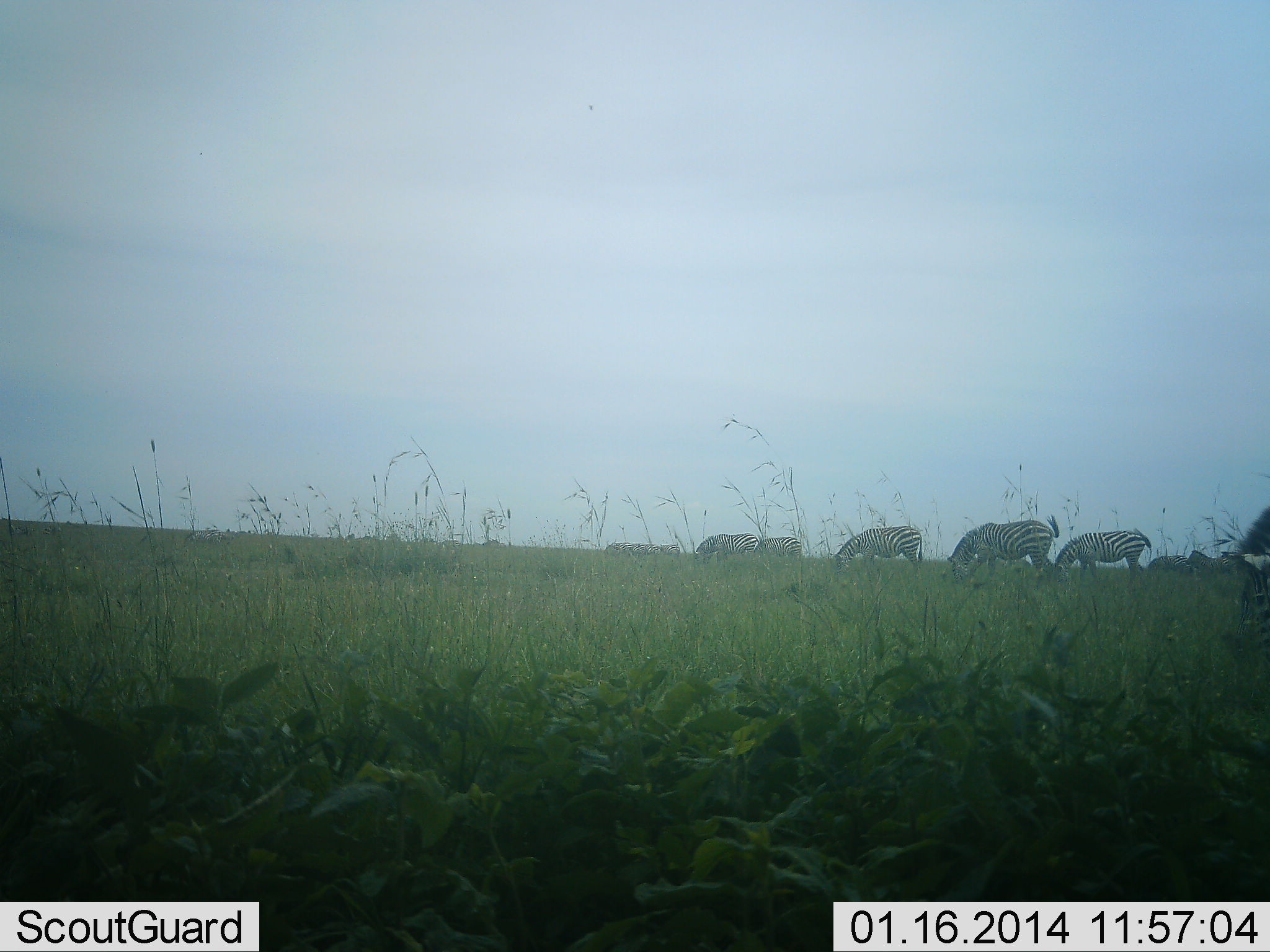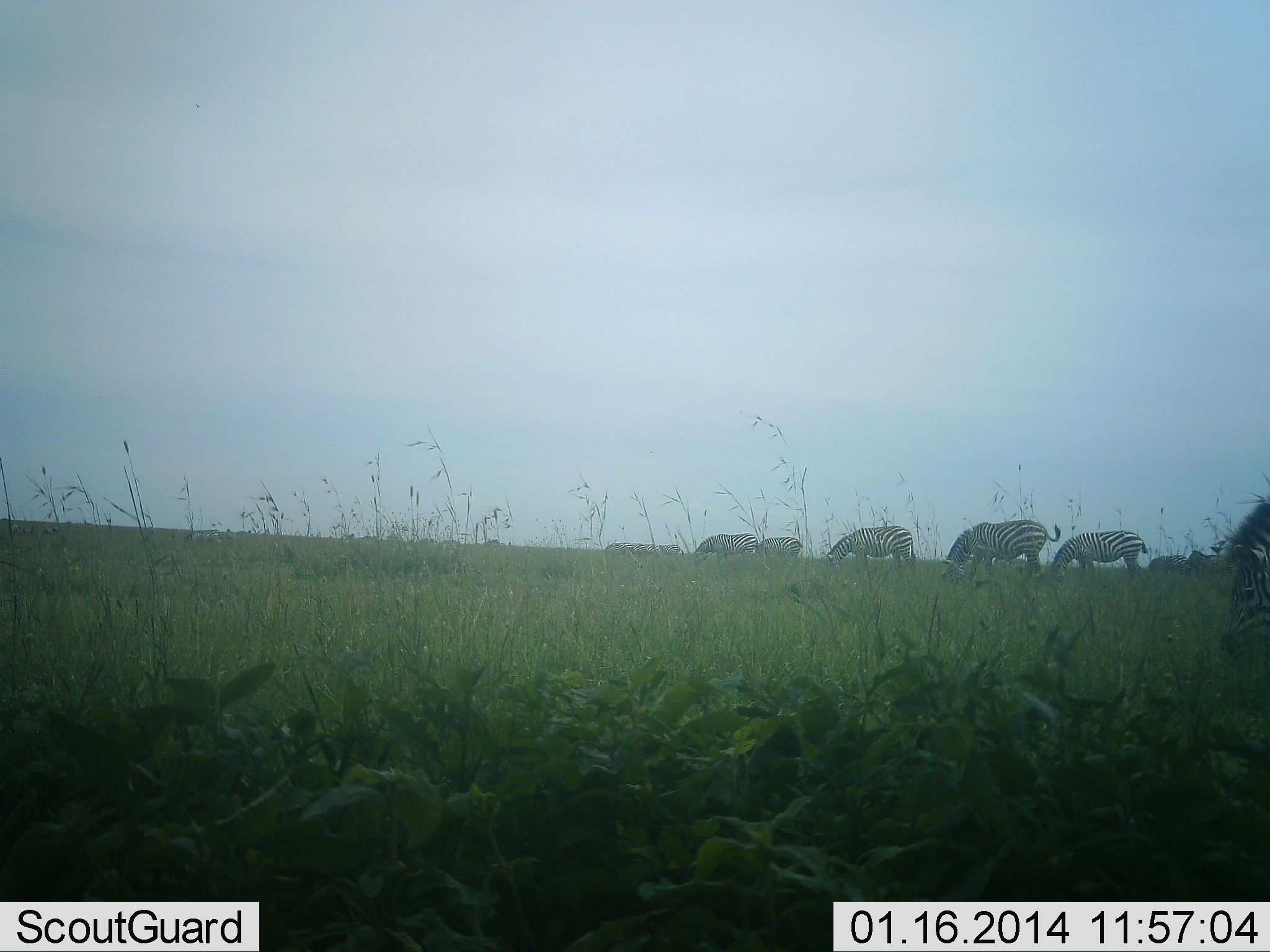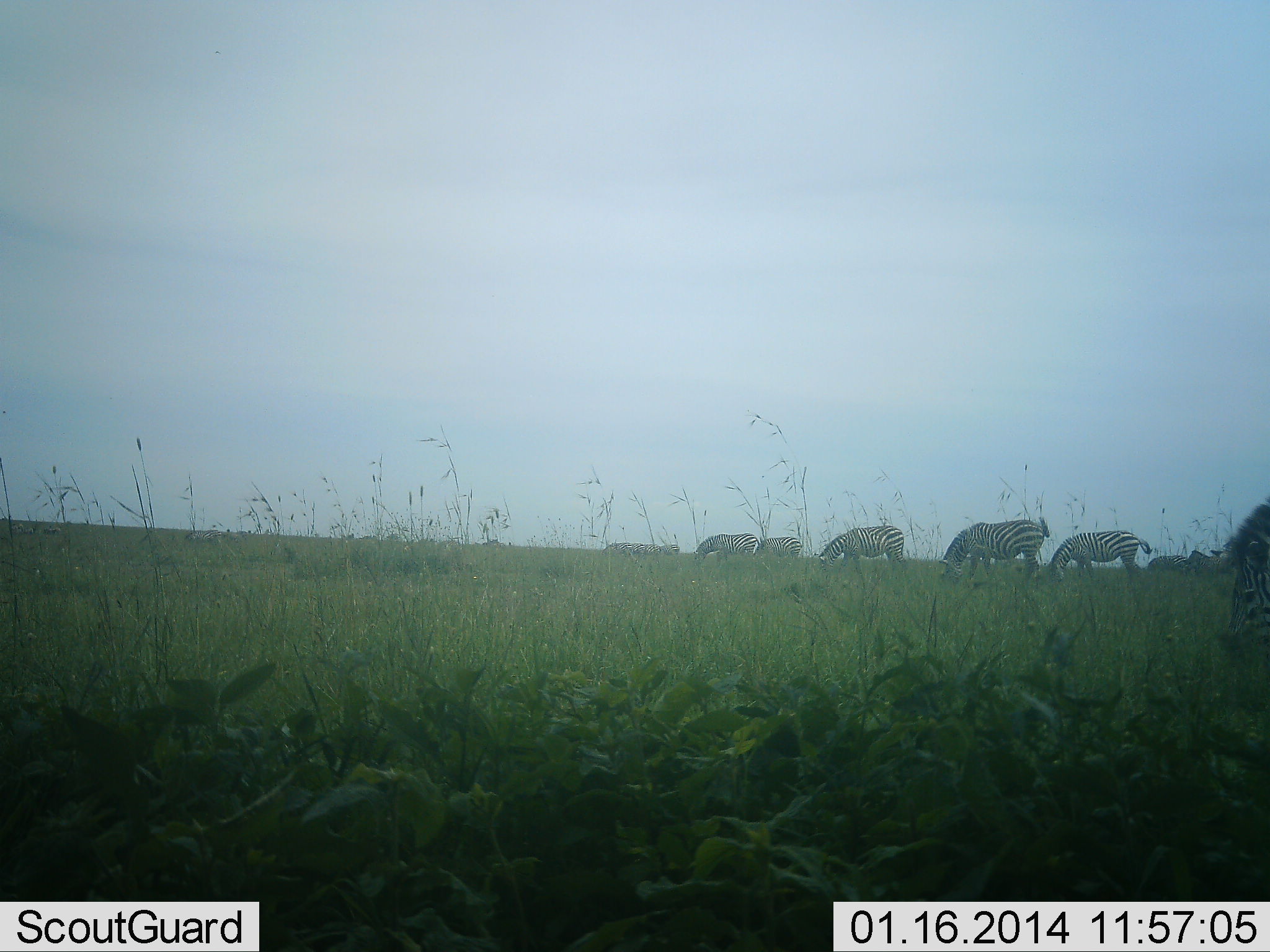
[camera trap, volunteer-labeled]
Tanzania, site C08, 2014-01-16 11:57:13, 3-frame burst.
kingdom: Animalia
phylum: Chordata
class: Mammalia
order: Perissodactyla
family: Equidae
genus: Equus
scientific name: Equus quagga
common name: plains zebra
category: zebra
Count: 8.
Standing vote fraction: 10%.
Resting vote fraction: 0%.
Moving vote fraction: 10%.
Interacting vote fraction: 0%.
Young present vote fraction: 0%.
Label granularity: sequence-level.